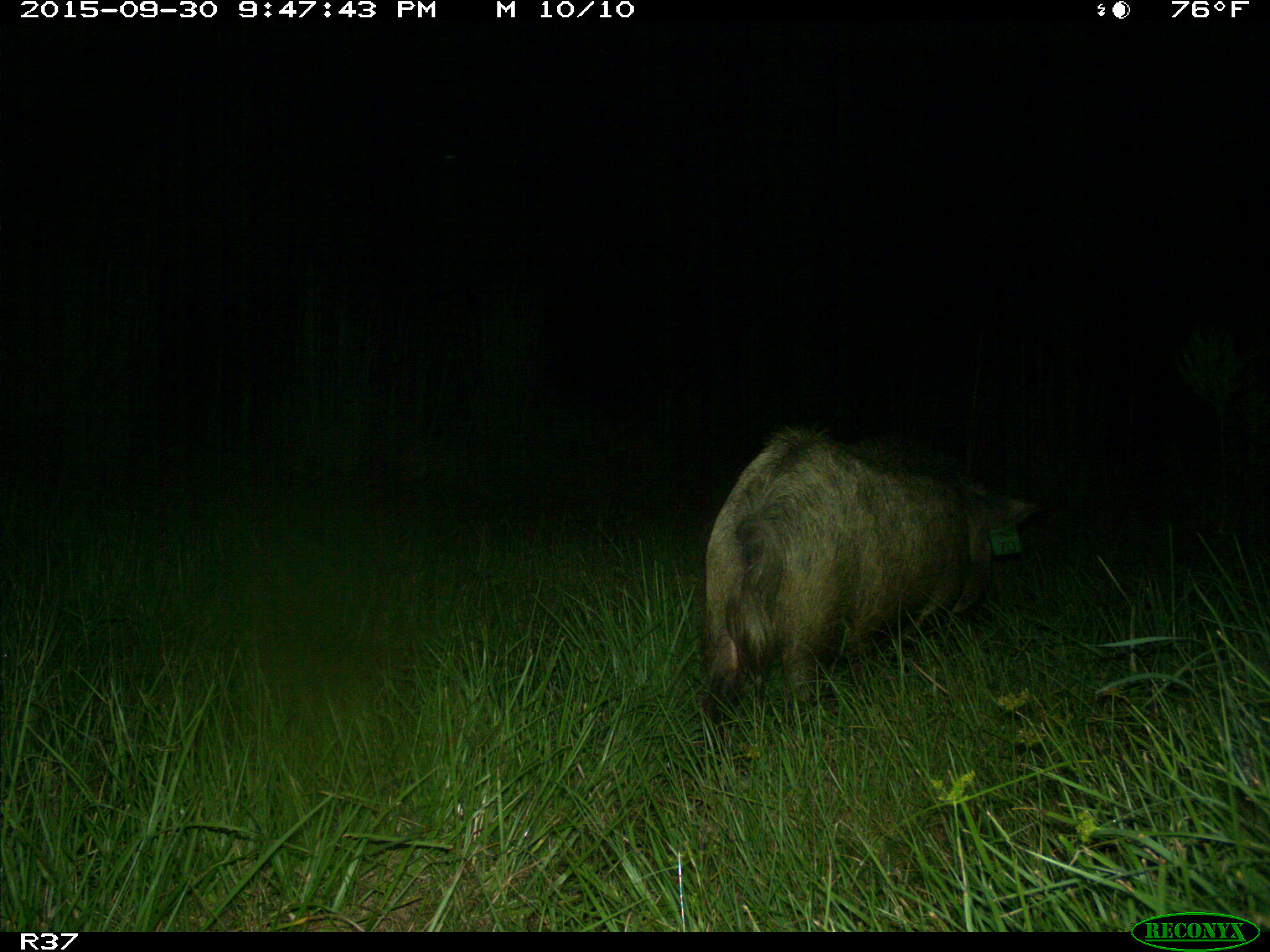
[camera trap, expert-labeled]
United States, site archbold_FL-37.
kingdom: Animalia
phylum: Chordata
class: Mammalia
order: Artiodactyla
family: Suidae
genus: Sus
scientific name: Sus scrofa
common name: wild boar